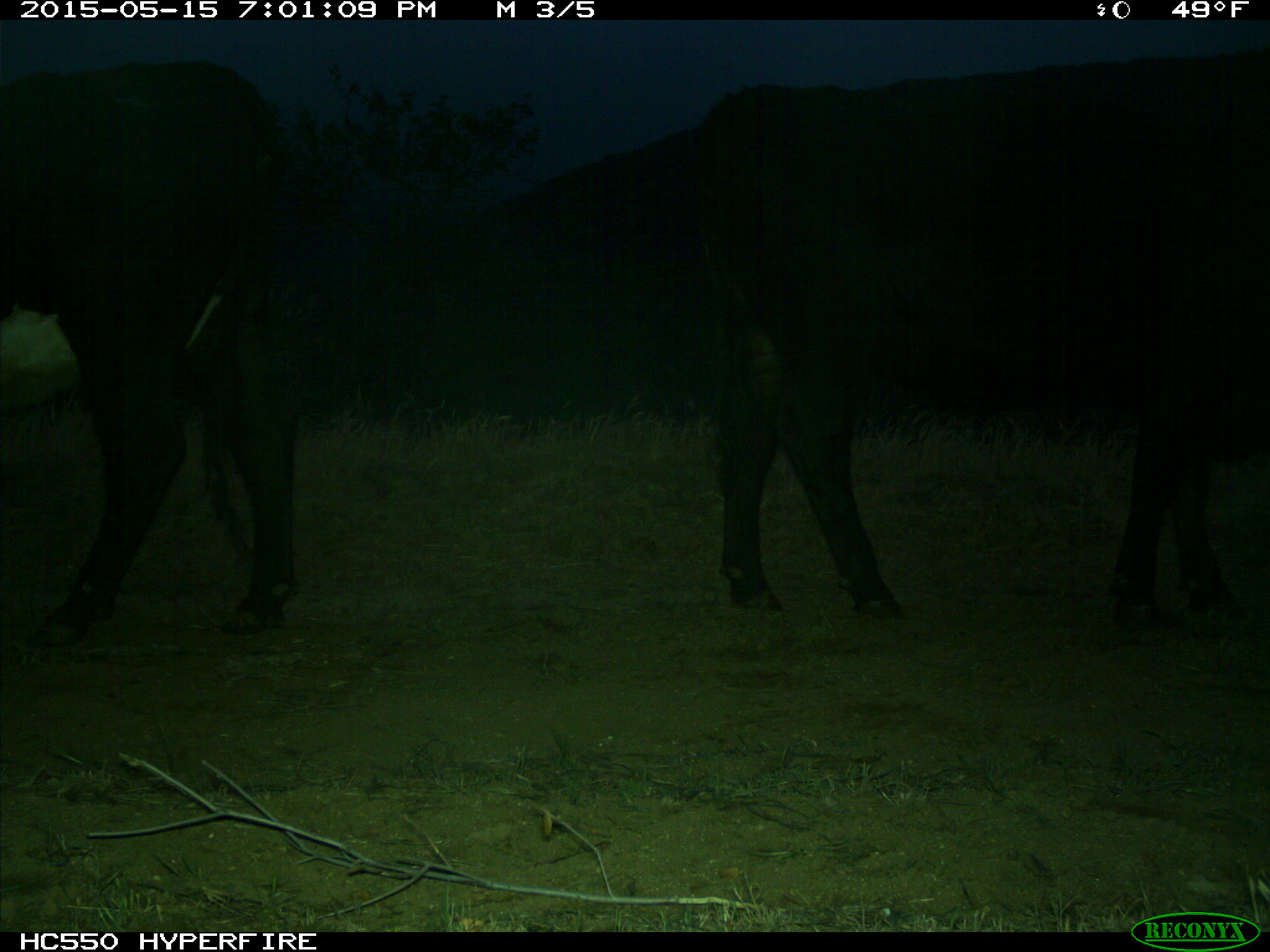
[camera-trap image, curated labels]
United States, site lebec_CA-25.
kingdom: Animalia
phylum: Chordata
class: Mammalia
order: Artiodactyla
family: Bovidae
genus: Bos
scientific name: Bos taurus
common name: domestic cow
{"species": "Bos taurus (domestic cow)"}